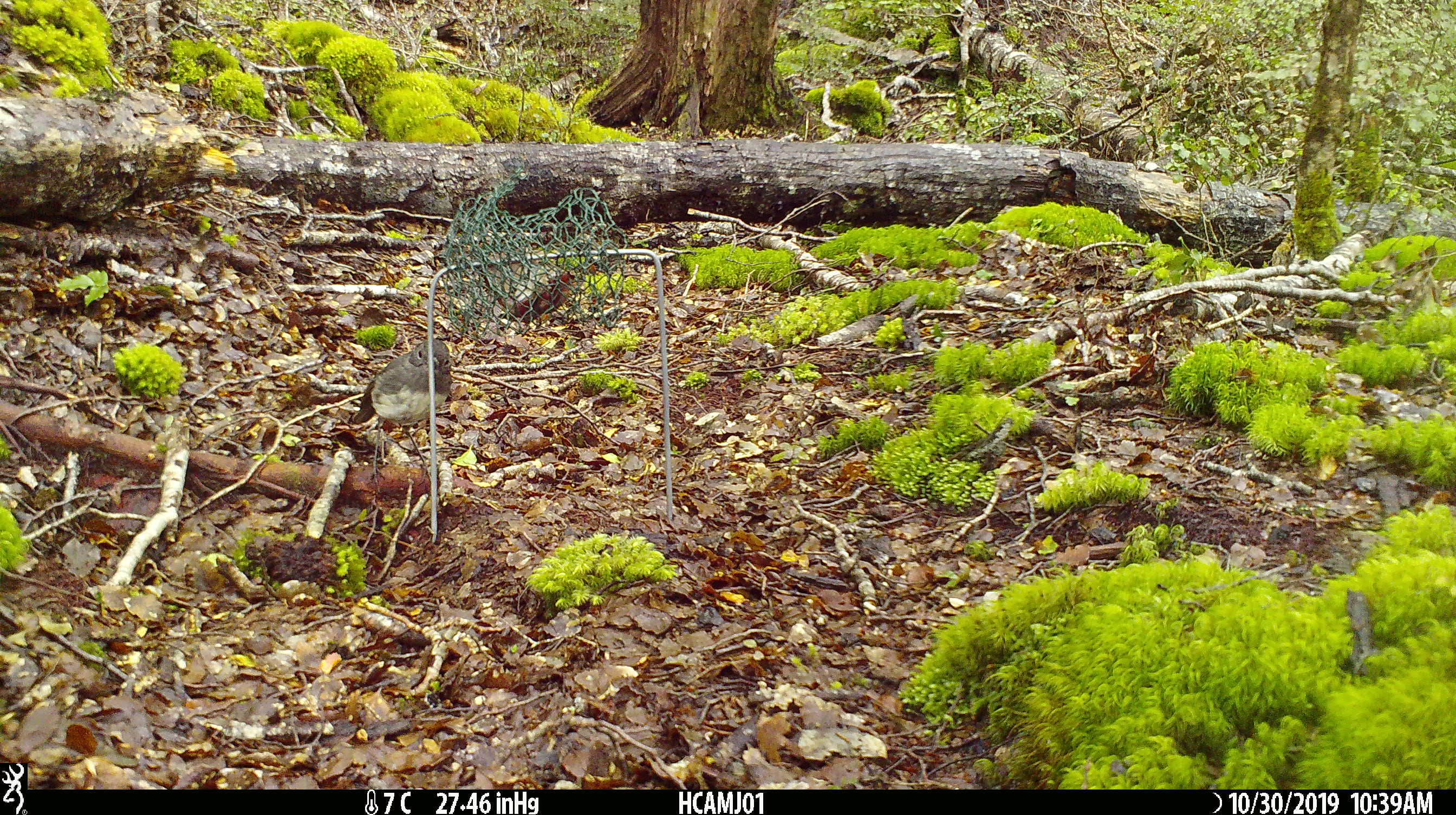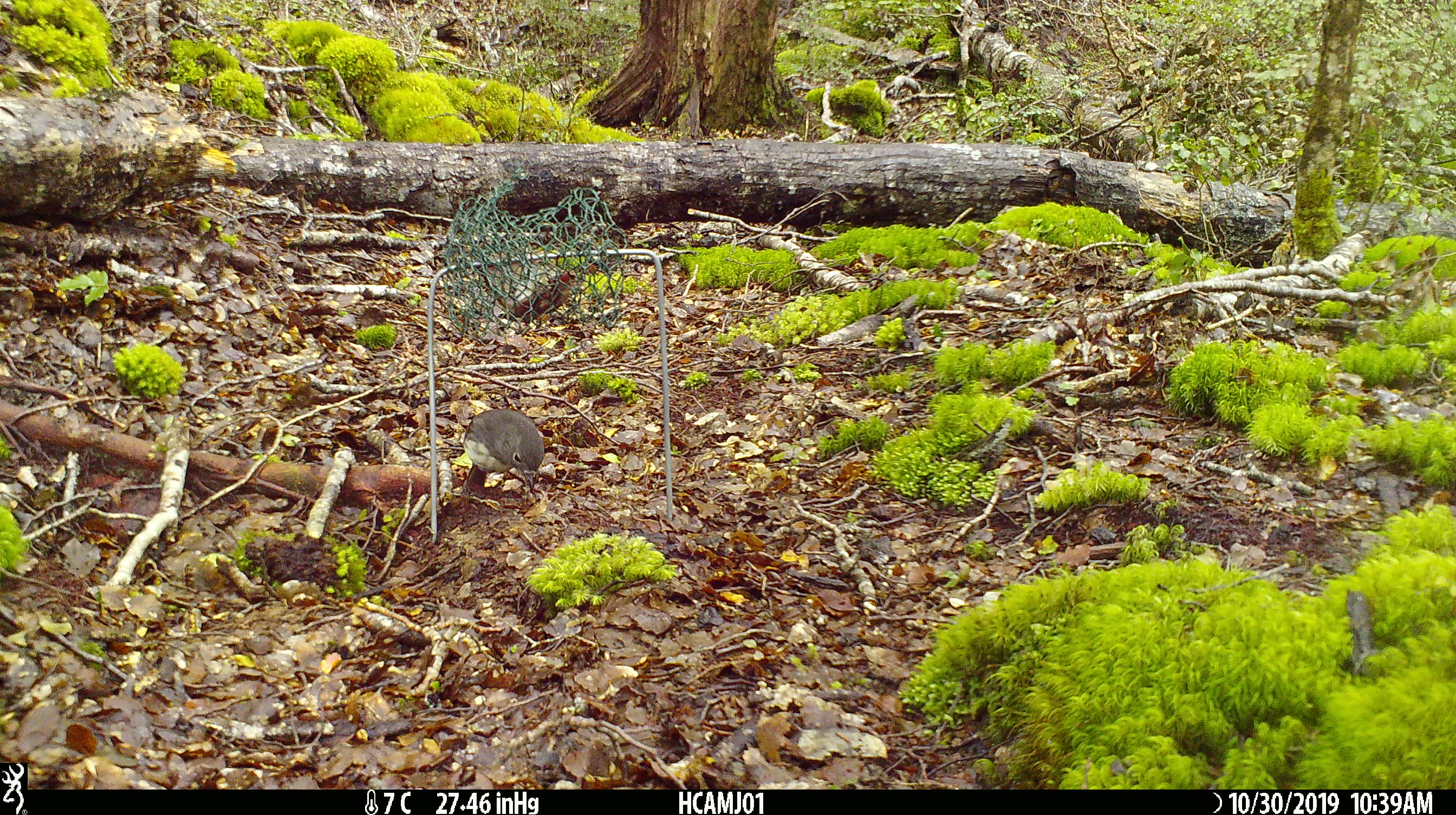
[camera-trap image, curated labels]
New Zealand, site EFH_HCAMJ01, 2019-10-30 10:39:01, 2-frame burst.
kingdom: Animalia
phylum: Chordata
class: Aves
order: Passeriformes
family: Petroicidae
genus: Petroica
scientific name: Petroica australis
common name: new zealand robin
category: robin